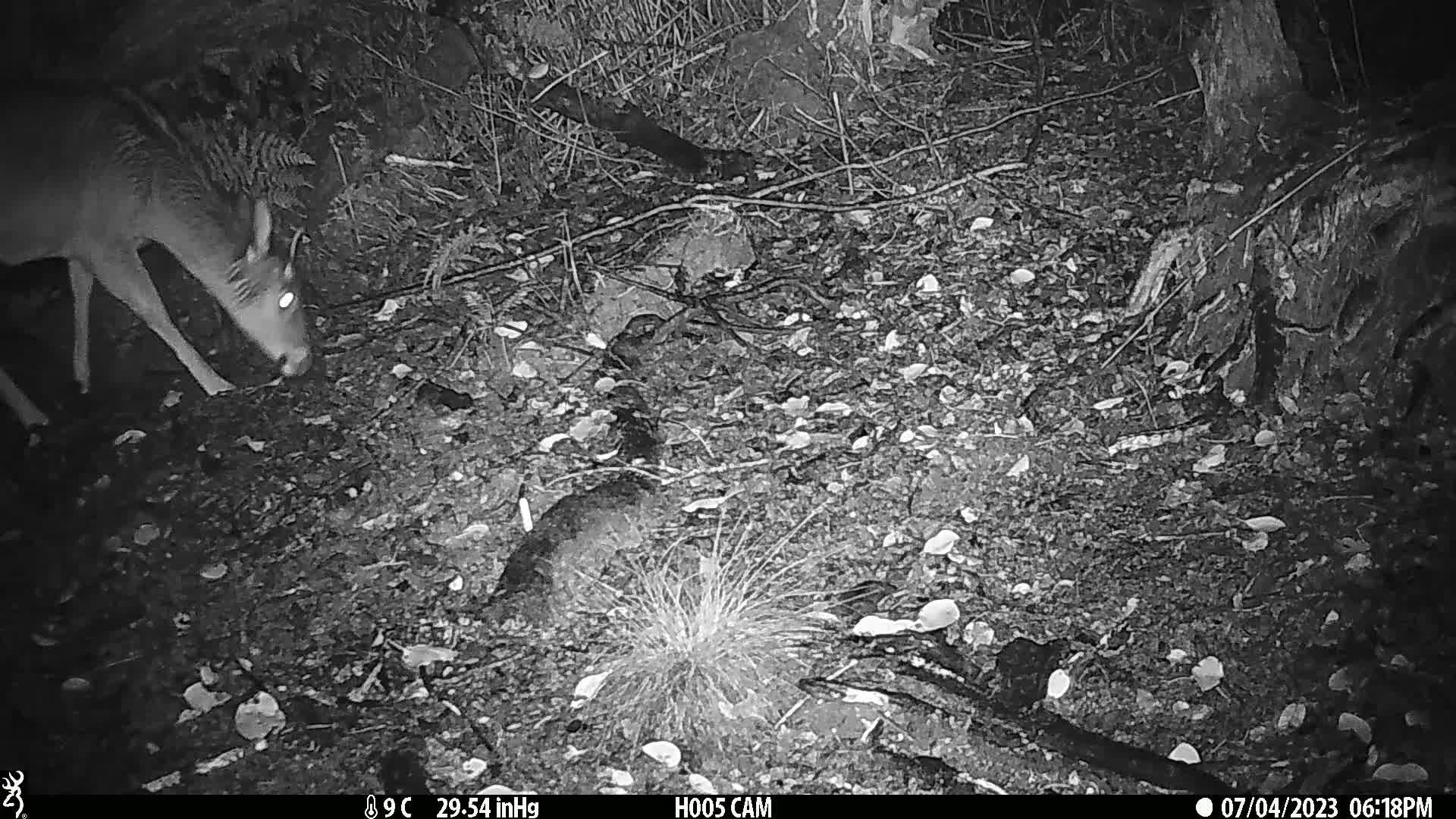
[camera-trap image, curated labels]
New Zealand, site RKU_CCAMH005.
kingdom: Animalia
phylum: Chordata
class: Mammalia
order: Artiodactyla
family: Cervidae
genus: Odocoileus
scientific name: Odocoileus virginianus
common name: white-tailed deer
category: white tailed deer